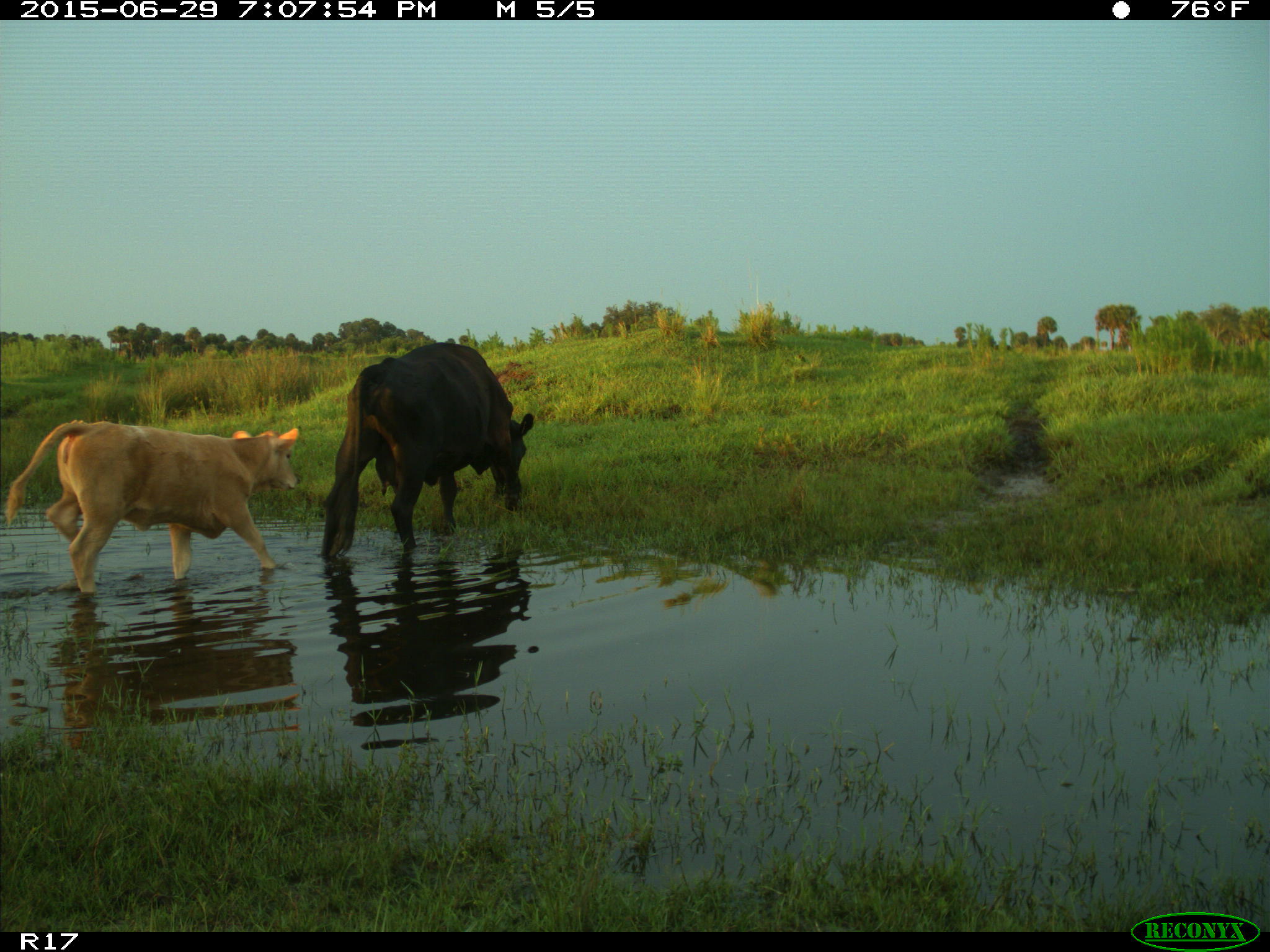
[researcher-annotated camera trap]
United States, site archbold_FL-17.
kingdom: Animalia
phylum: Chordata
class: Mammalia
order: Artiodactyla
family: Bovidae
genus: Bos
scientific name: Bos taurus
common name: domestic cow